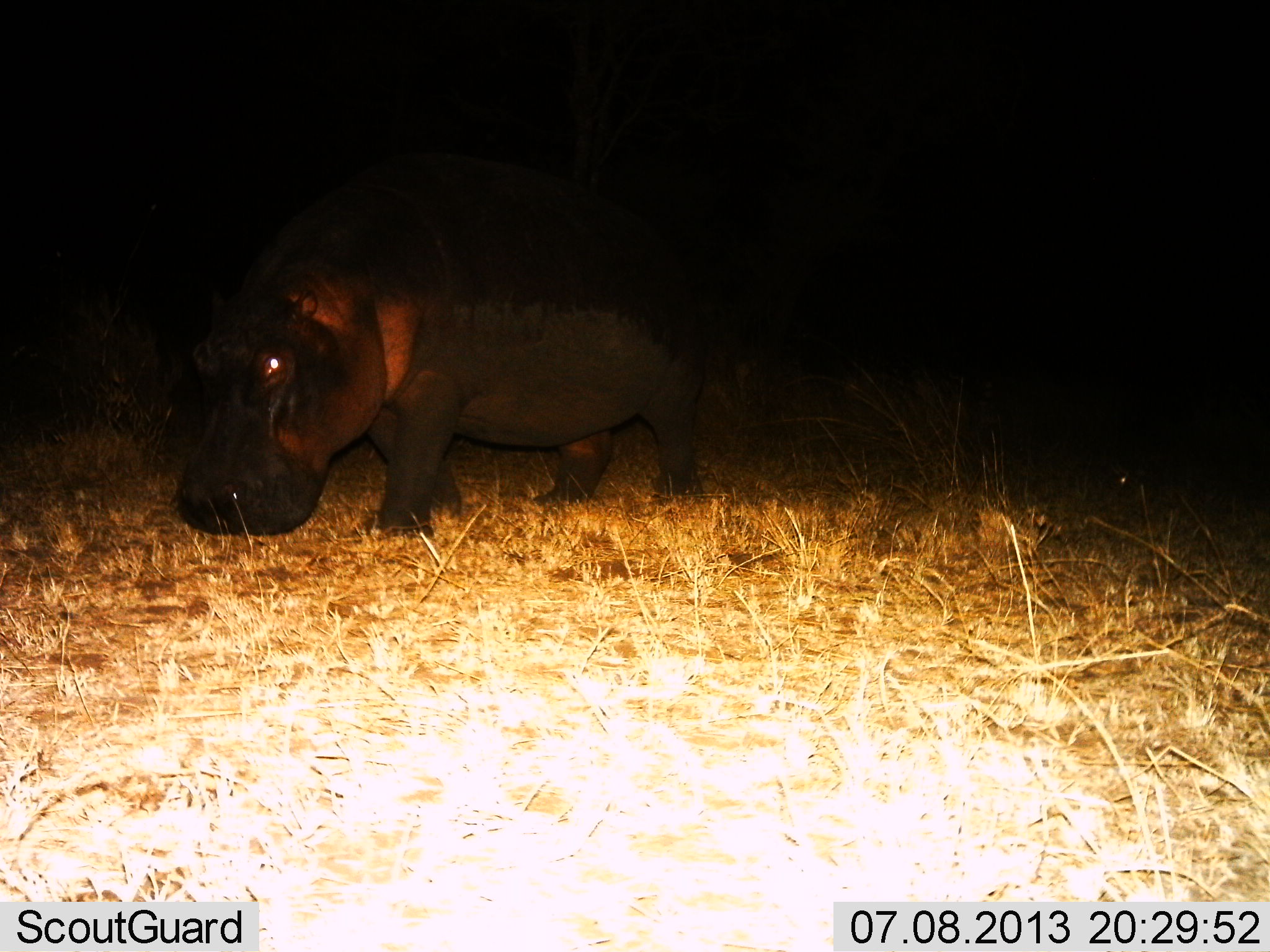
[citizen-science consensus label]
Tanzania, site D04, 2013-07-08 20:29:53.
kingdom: Animalia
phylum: Chordata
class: Mammalia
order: Artiodactyla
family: Hippopotamidae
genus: Hippopotamus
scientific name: Hippopotamus amphibius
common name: hippopotamus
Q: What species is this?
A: Hippopotamus (Hippopotamus amphibius).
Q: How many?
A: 1.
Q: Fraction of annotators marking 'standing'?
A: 10%.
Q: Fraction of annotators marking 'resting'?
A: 0%.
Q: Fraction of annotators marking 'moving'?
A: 70%.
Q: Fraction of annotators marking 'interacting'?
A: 0%.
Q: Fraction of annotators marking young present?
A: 0%.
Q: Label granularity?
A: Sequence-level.